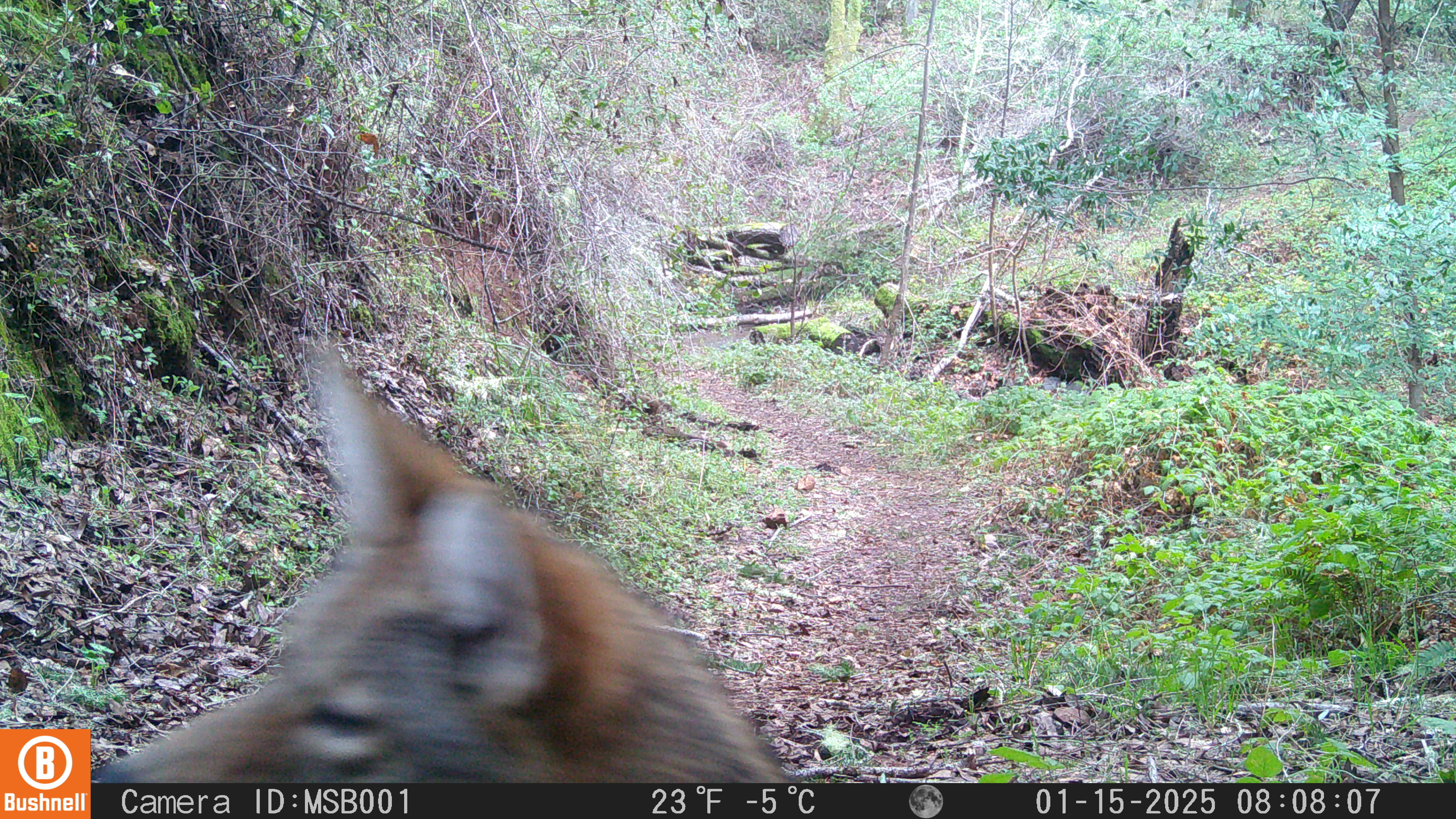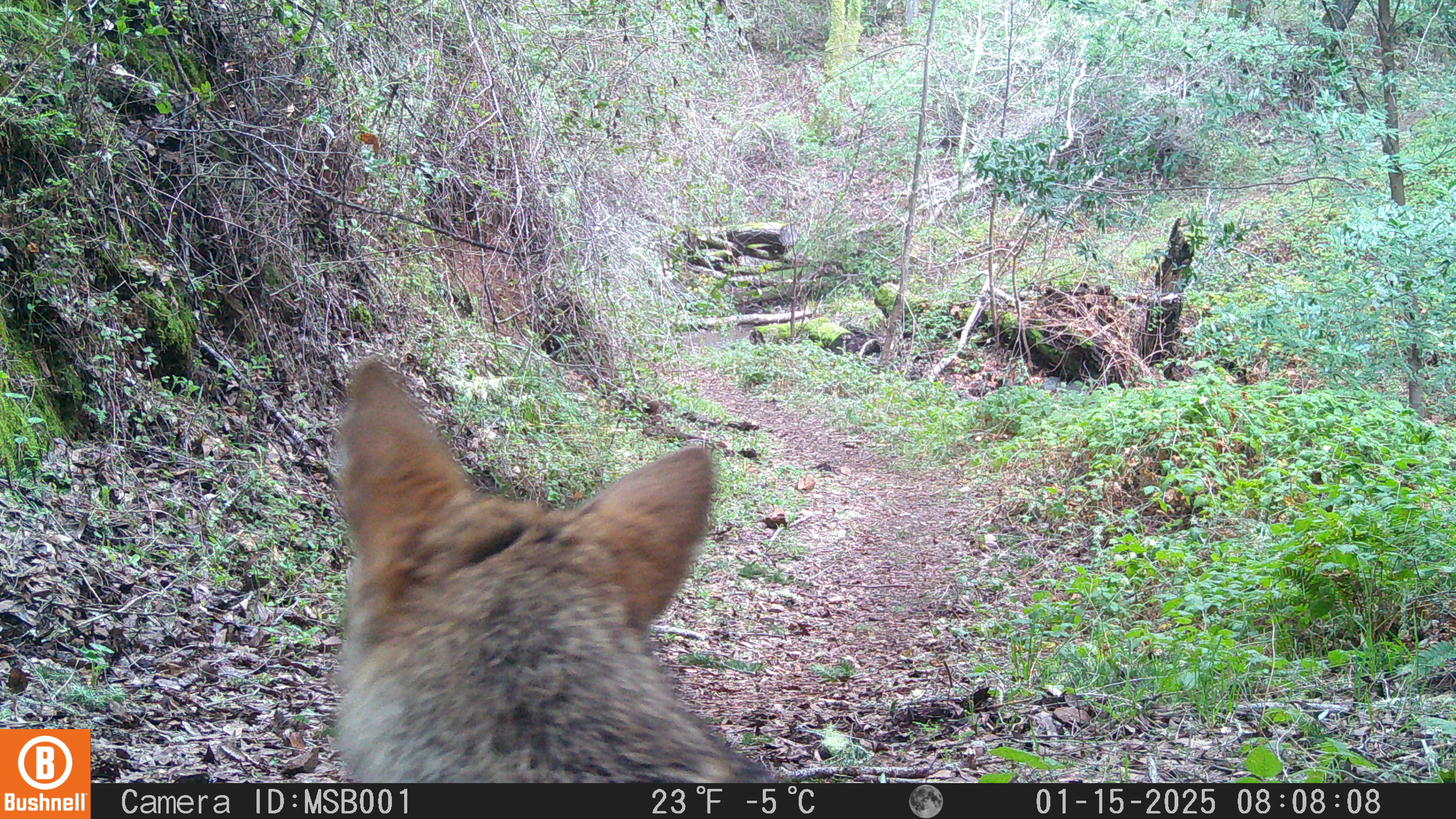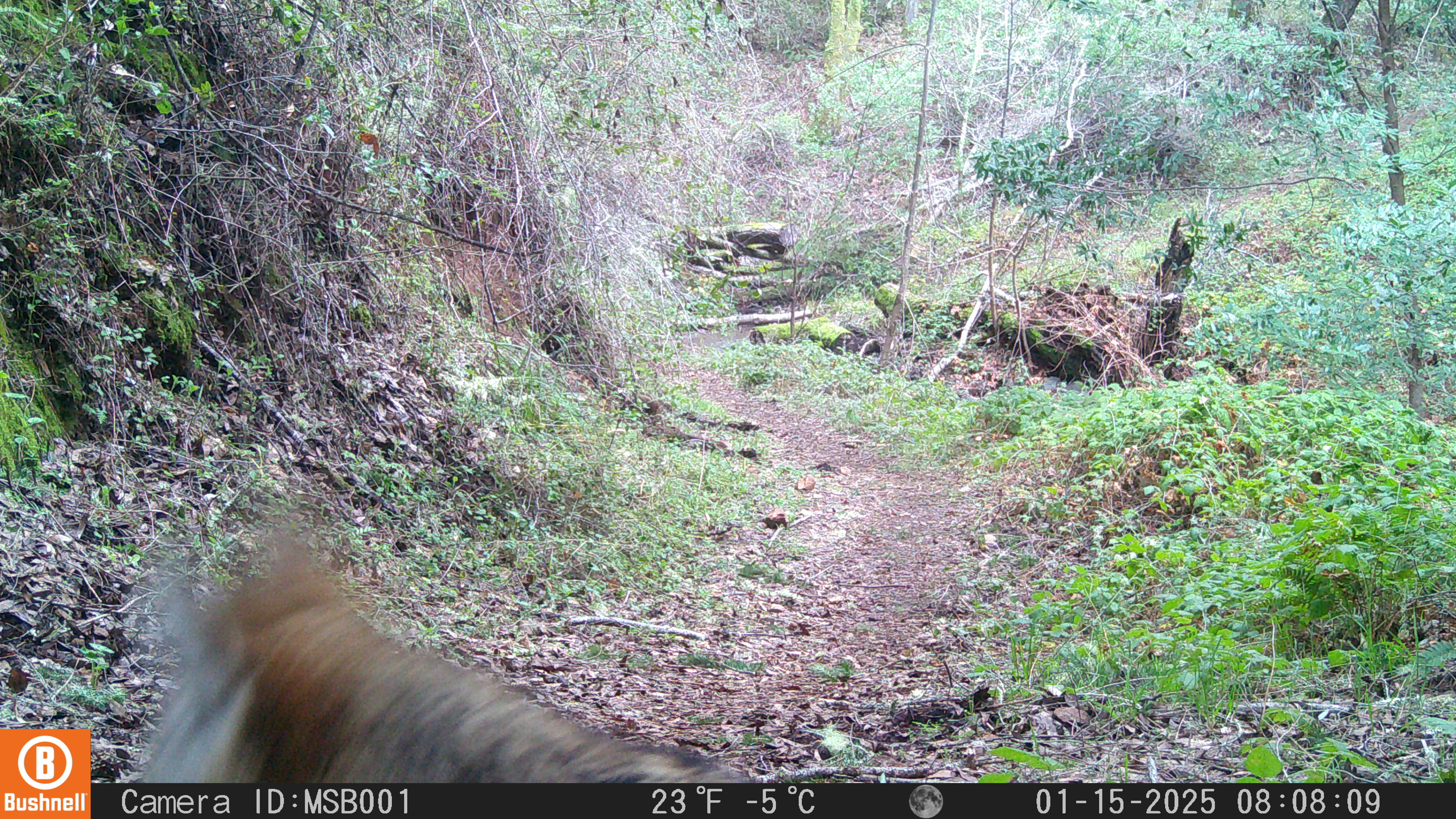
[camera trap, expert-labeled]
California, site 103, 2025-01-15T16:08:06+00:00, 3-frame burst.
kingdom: Animalia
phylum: Chordata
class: Mammalia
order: Carnivora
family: Canidae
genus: Canis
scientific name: Canis latrans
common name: coyote